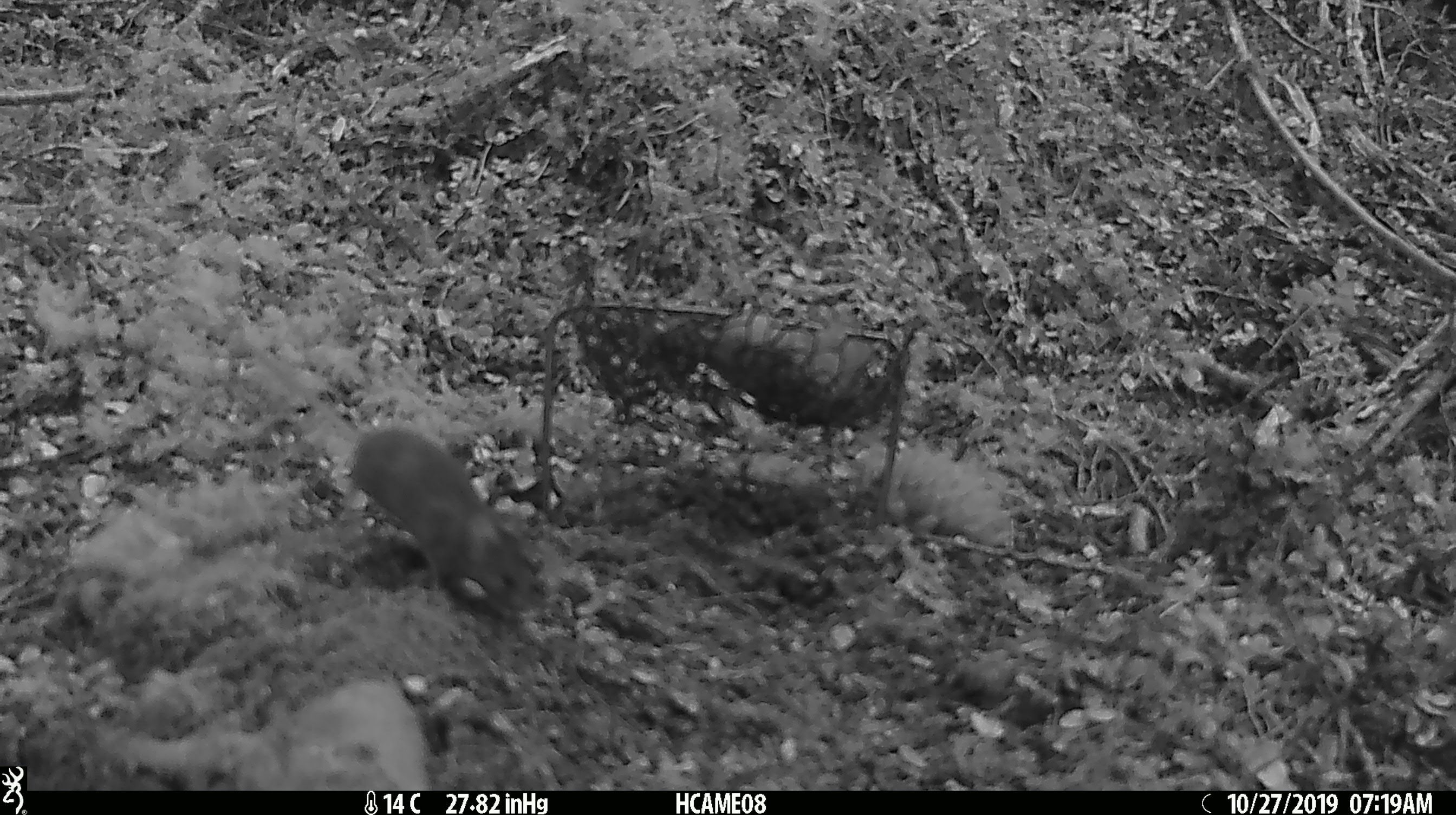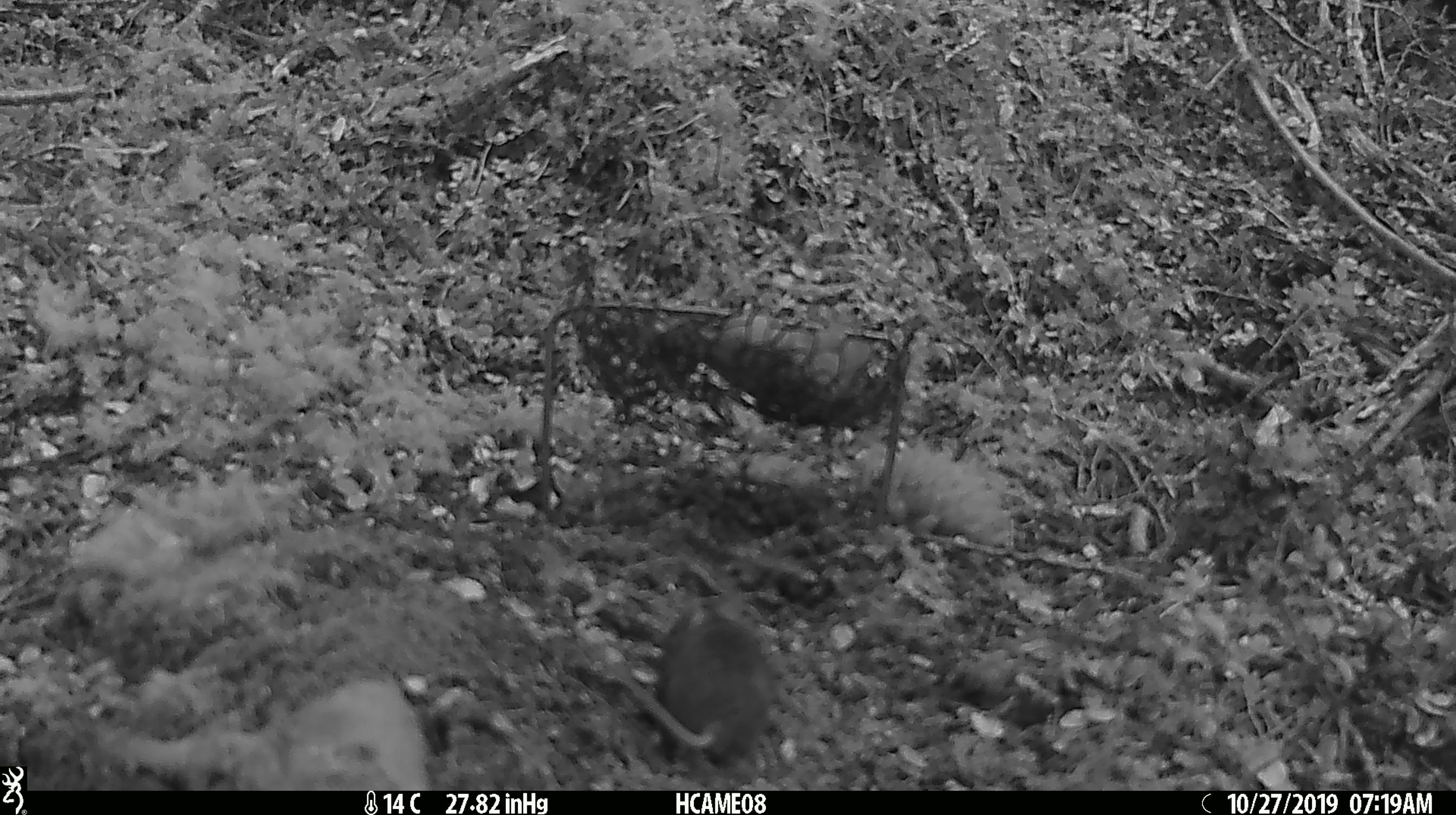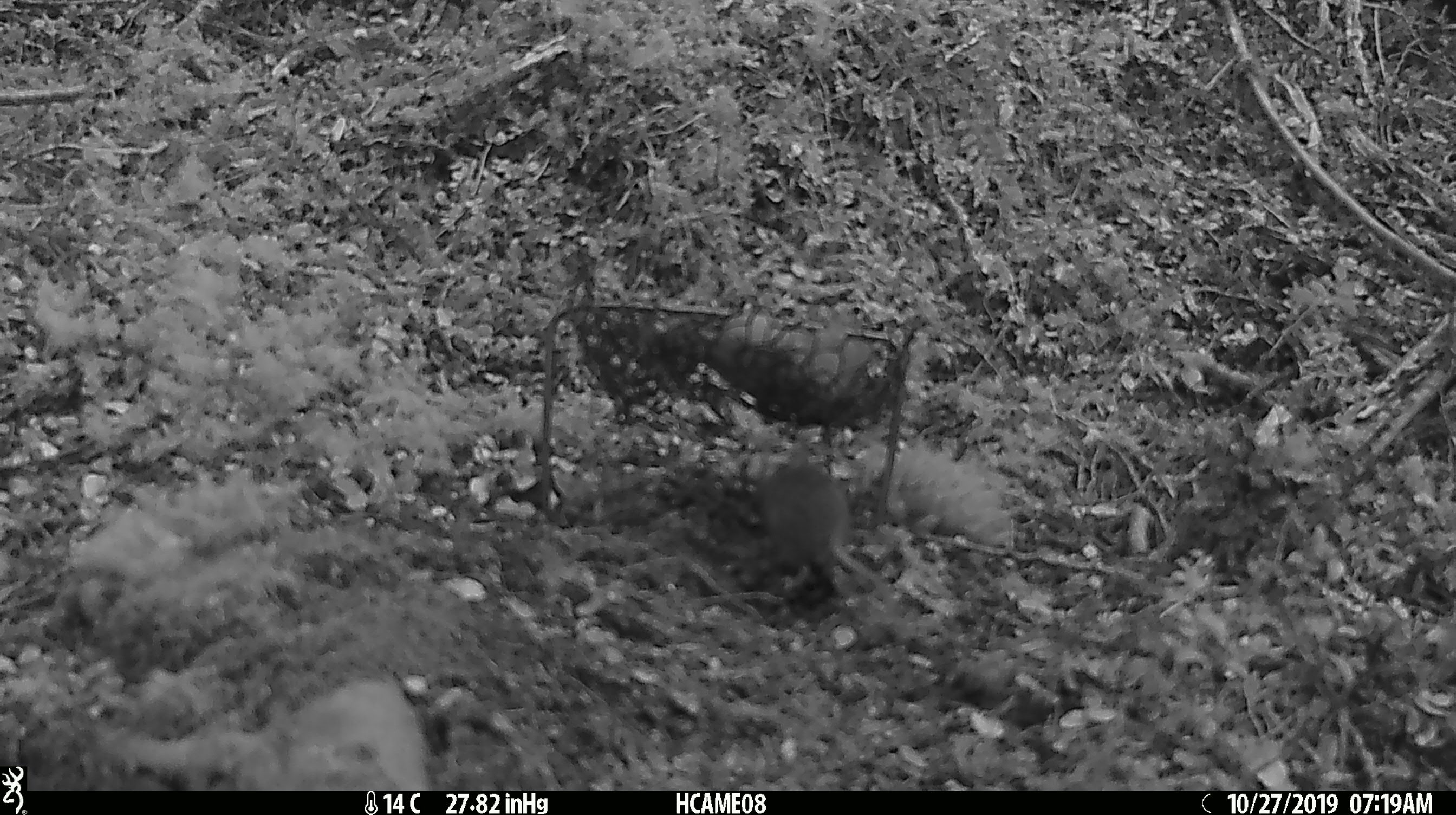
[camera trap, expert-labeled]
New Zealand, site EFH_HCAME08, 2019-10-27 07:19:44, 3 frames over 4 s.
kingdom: Animalia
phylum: Chordata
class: Mammalia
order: Rodentia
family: Muridae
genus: Mus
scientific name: Mus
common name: mouse